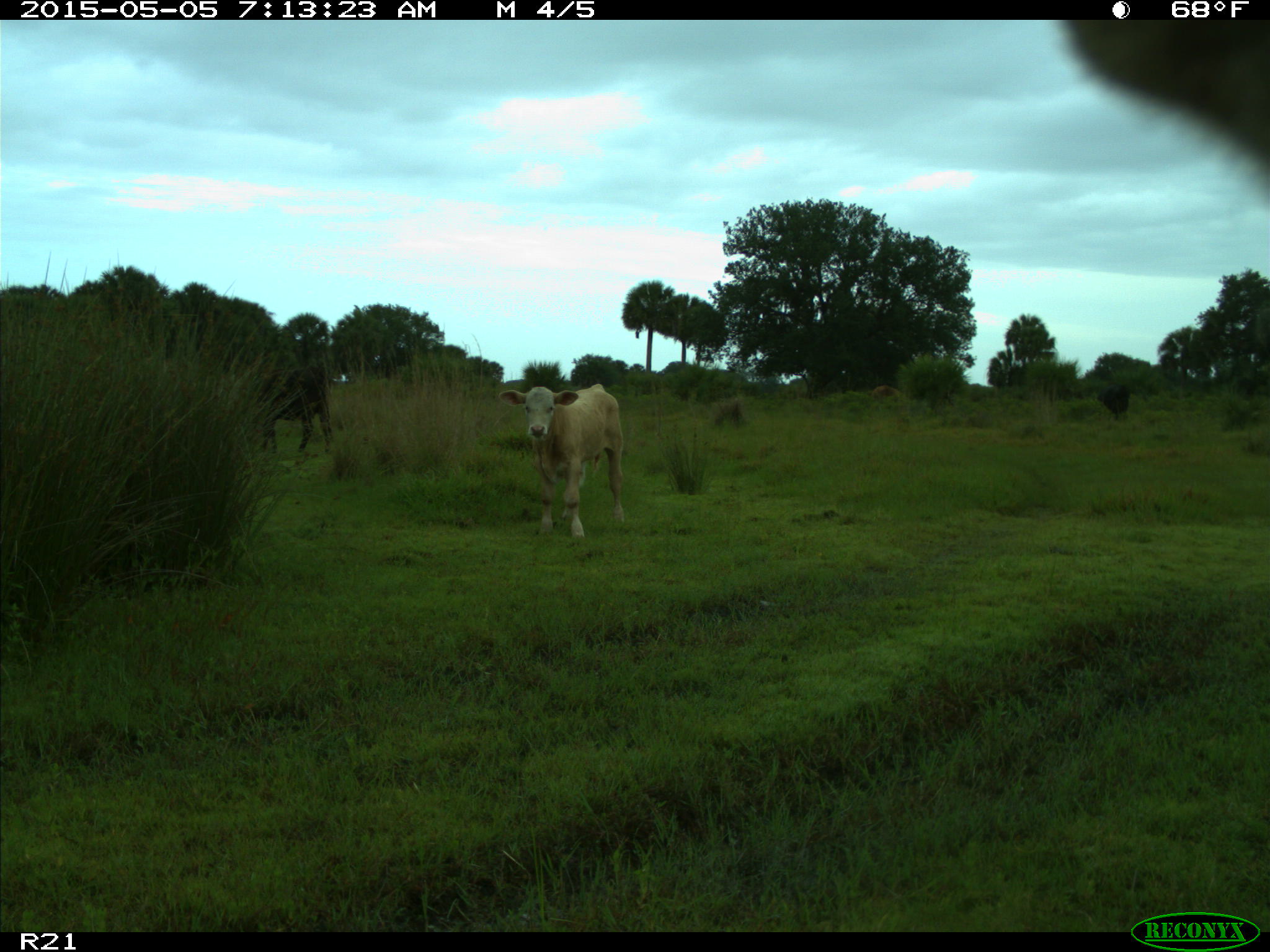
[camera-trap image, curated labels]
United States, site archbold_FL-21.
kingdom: Animalia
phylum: Chordata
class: Mammalia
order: Artiodactyla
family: Bovidae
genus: Bos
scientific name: Bos taurus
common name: domestic cow